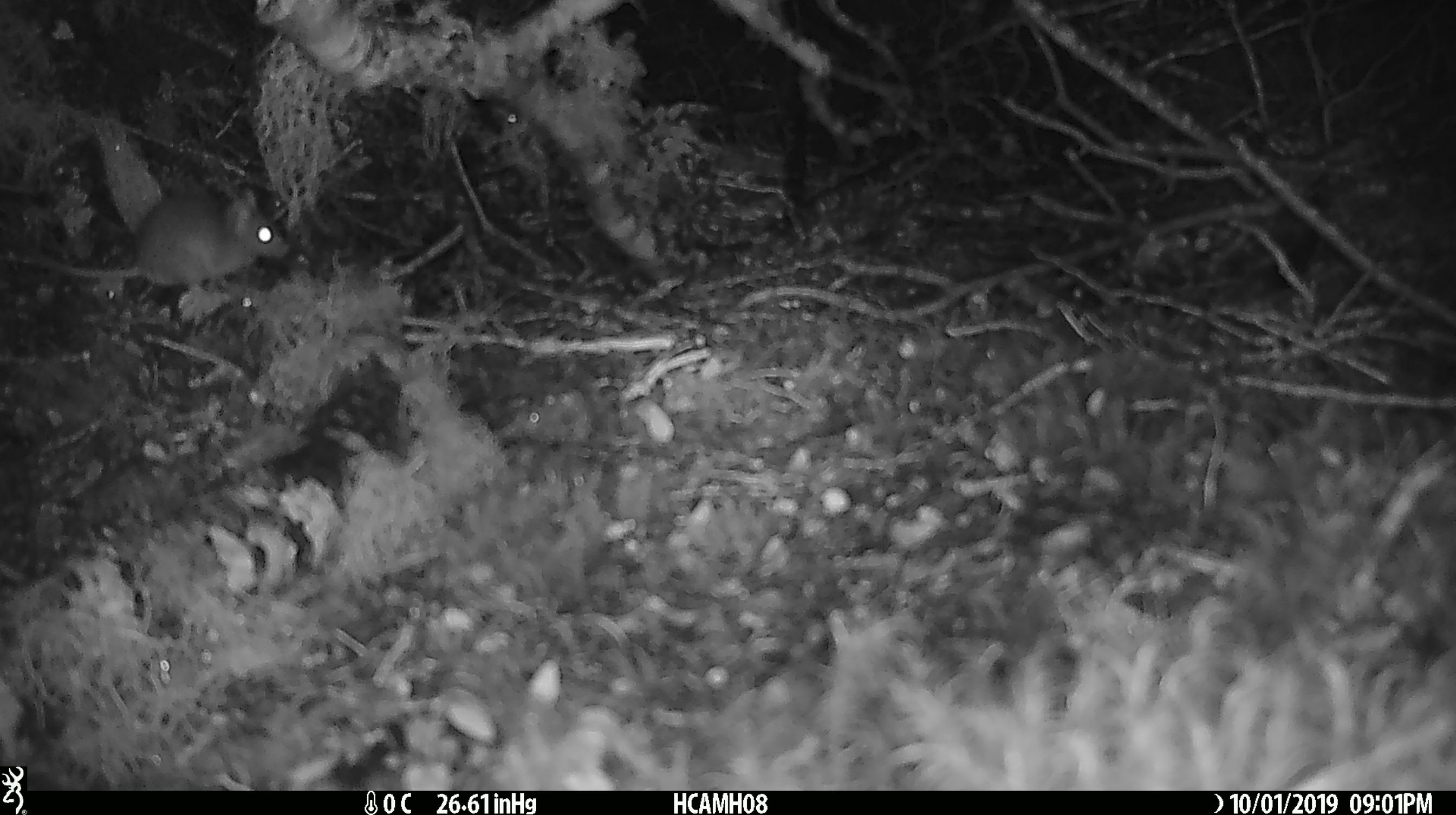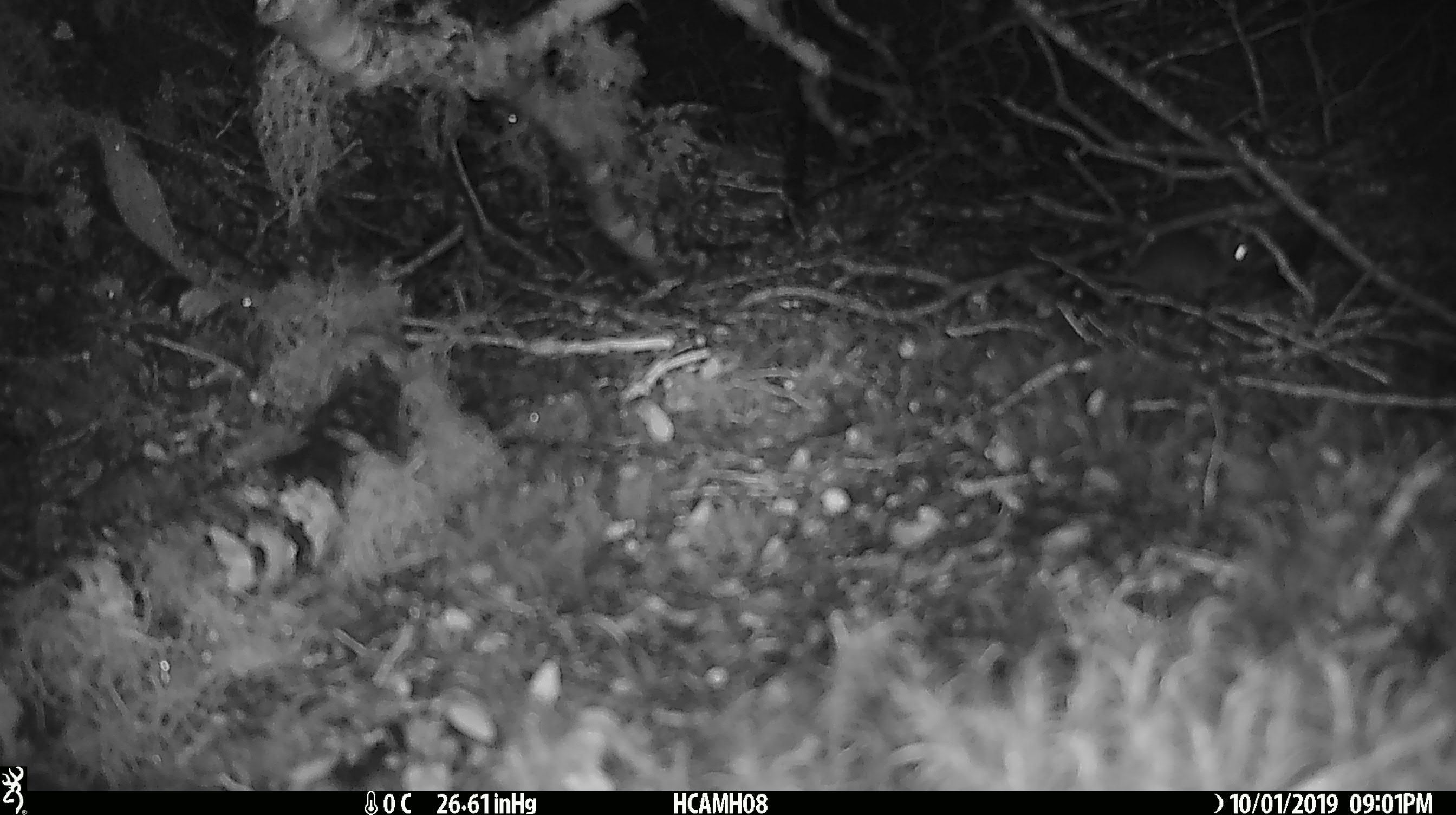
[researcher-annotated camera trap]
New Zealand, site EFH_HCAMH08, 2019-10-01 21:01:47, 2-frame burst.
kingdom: Animalia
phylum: Chordata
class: Mammalia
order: Rodentia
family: Muridae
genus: Mus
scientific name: Mus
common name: mouse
Mouse (Mus).